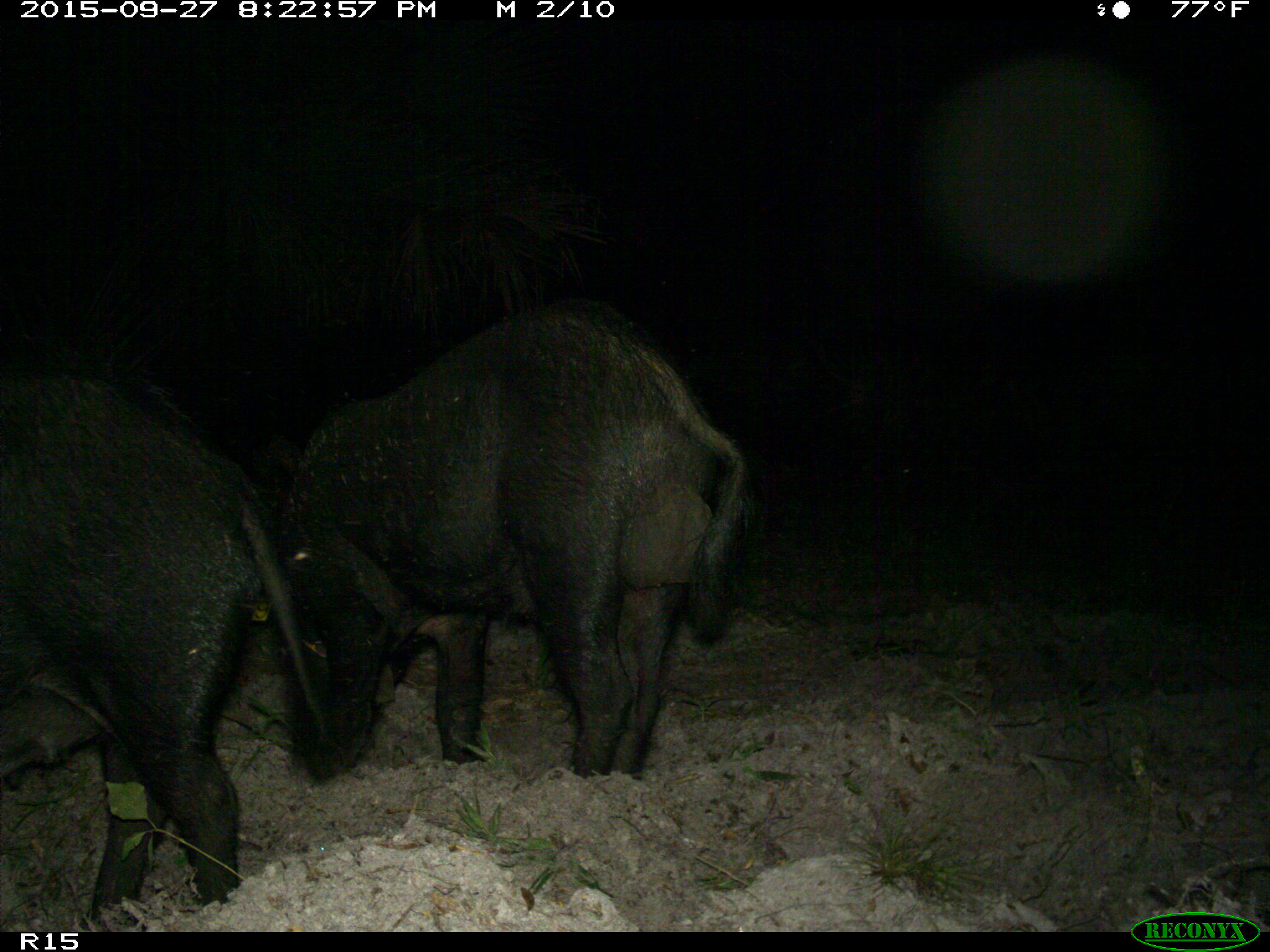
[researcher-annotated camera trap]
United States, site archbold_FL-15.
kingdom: Animalia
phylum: Chordata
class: Mammalia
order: Artiodactyla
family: Suidae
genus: Sus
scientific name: Sus scrofa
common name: wild boar